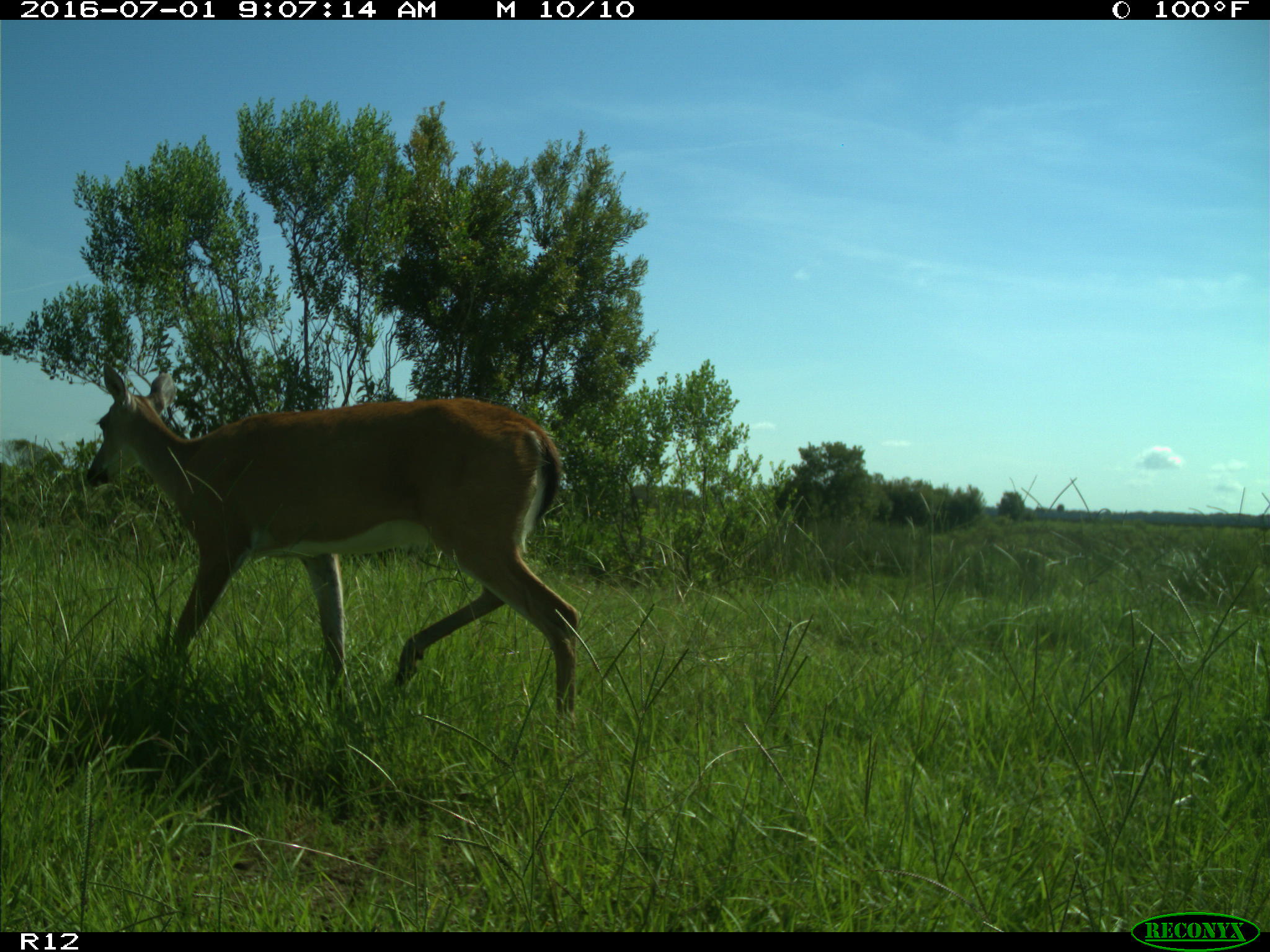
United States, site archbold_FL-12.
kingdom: Animalia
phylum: Chordata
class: Mammalia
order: Artiodactyla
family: Cervidae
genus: Odocoileus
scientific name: Odocoileus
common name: deer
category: unidentified deer